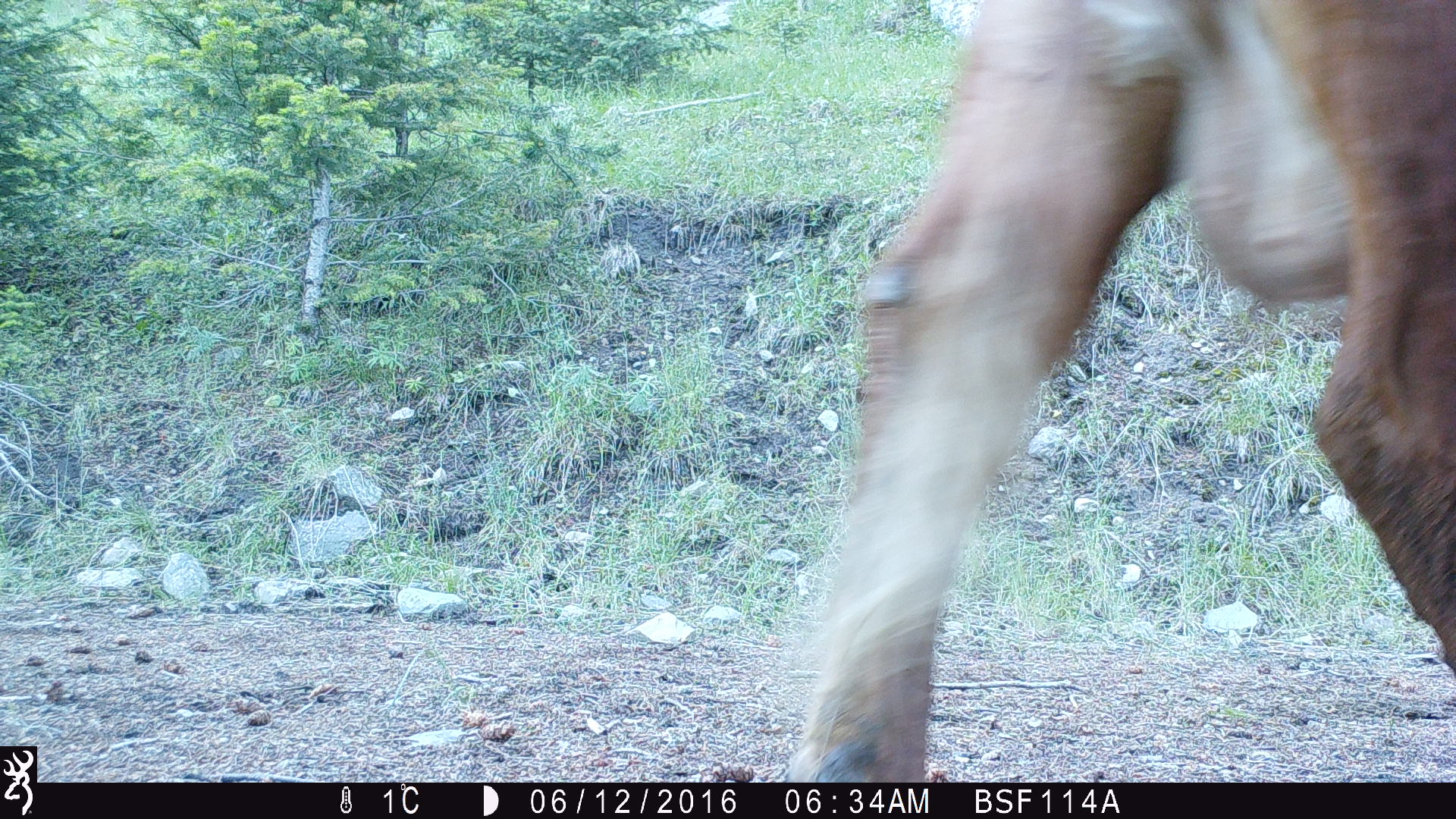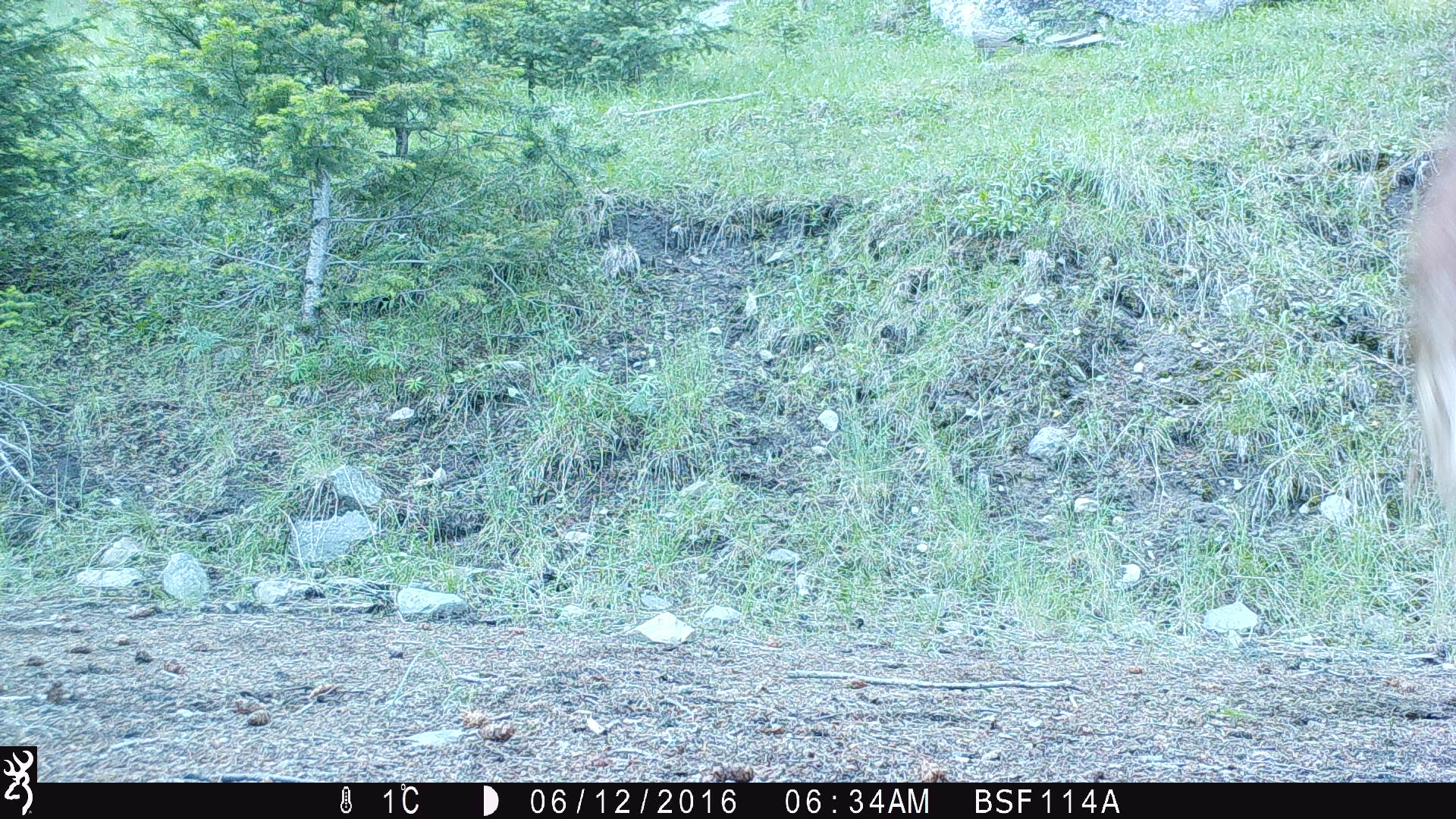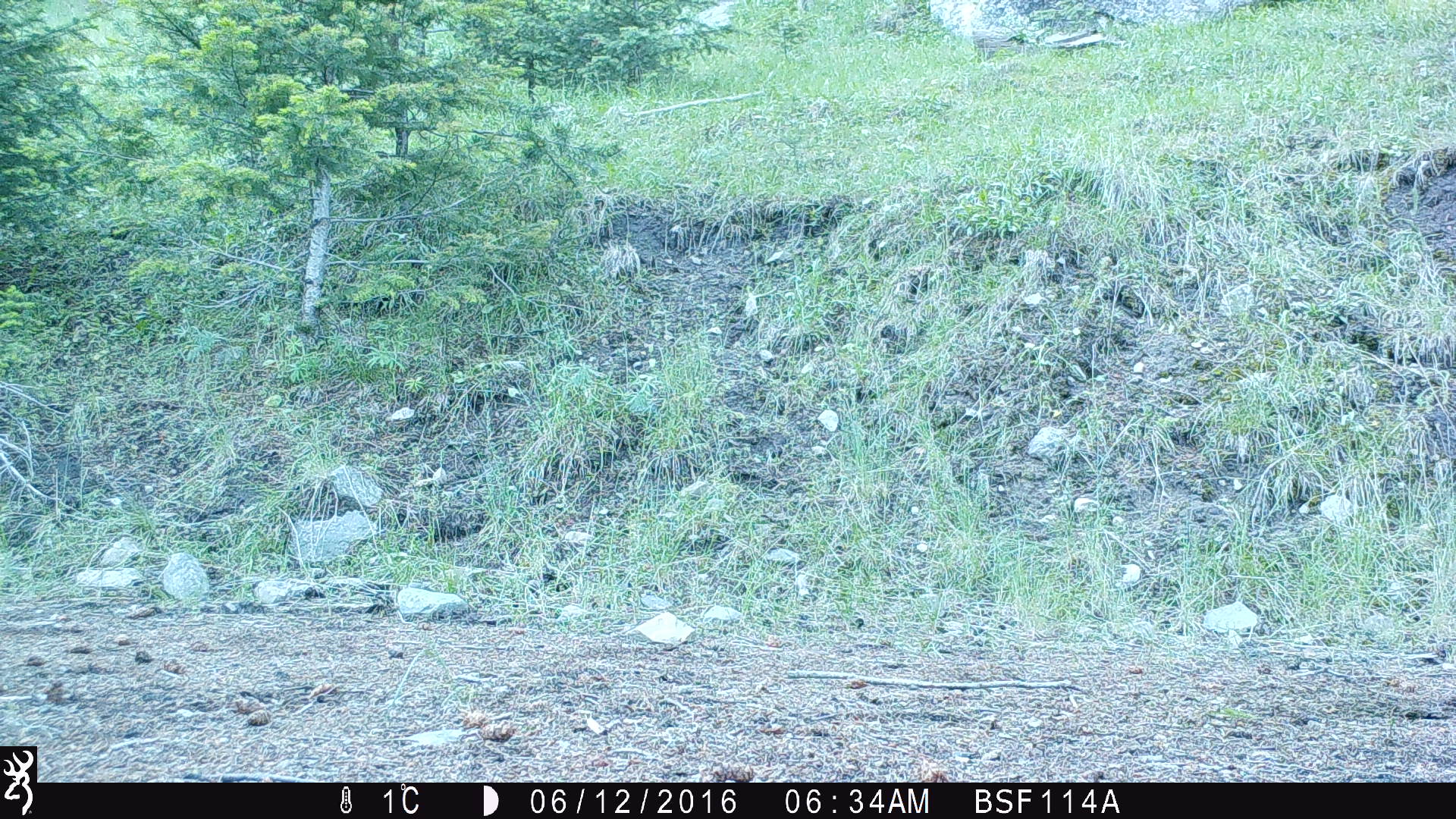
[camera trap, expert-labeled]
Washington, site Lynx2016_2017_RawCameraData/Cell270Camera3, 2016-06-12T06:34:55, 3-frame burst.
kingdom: Animalia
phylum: Chordata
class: Mammalia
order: Artiodactyla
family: Bovidae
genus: Bos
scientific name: Bos taurus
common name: domestic cattle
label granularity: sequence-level